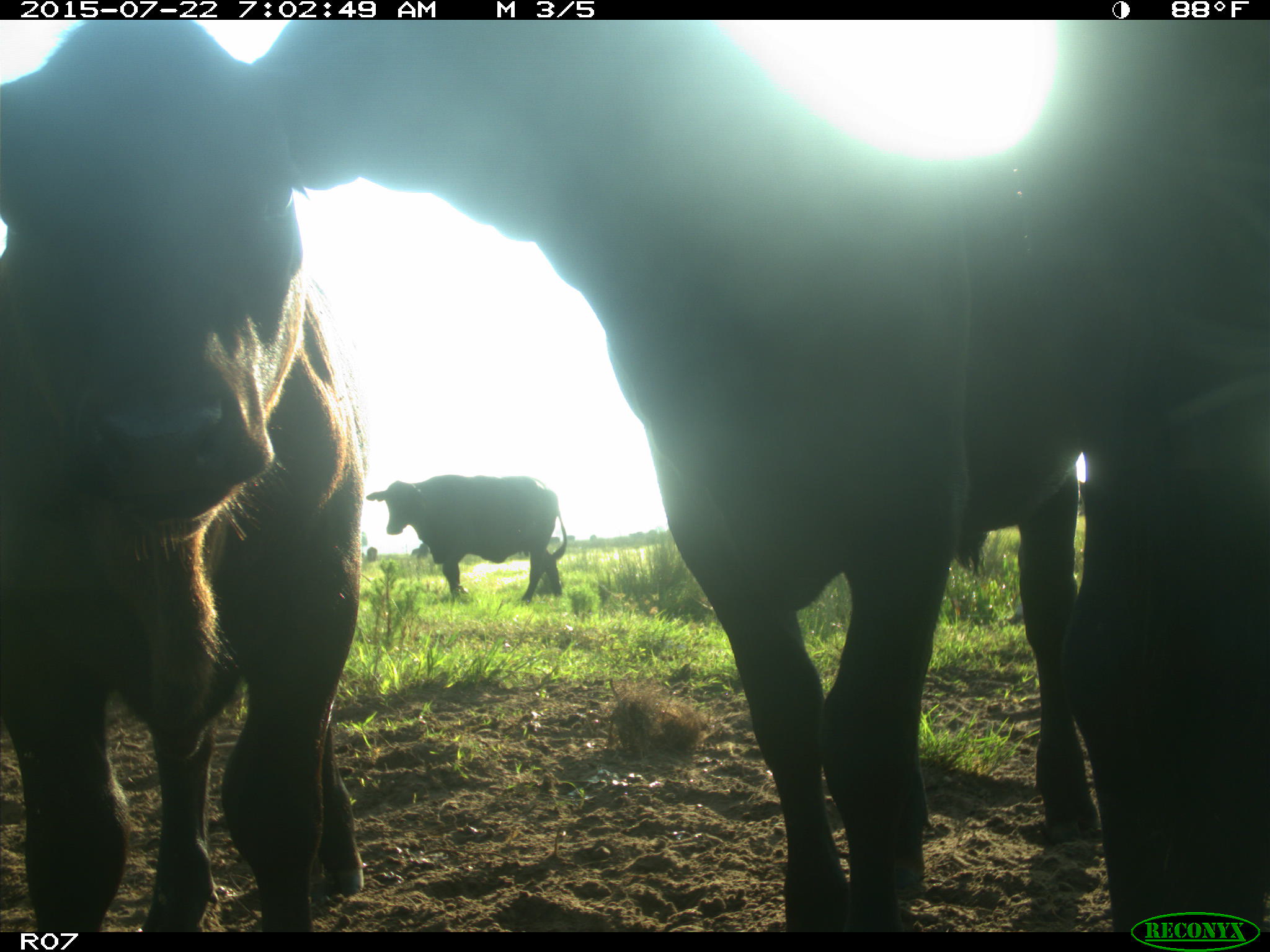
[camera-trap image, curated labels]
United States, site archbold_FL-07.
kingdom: Animalia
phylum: Chordata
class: Mammalia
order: Artiodactyla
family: Suidae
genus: Sus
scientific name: Sus scrofa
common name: wild boar